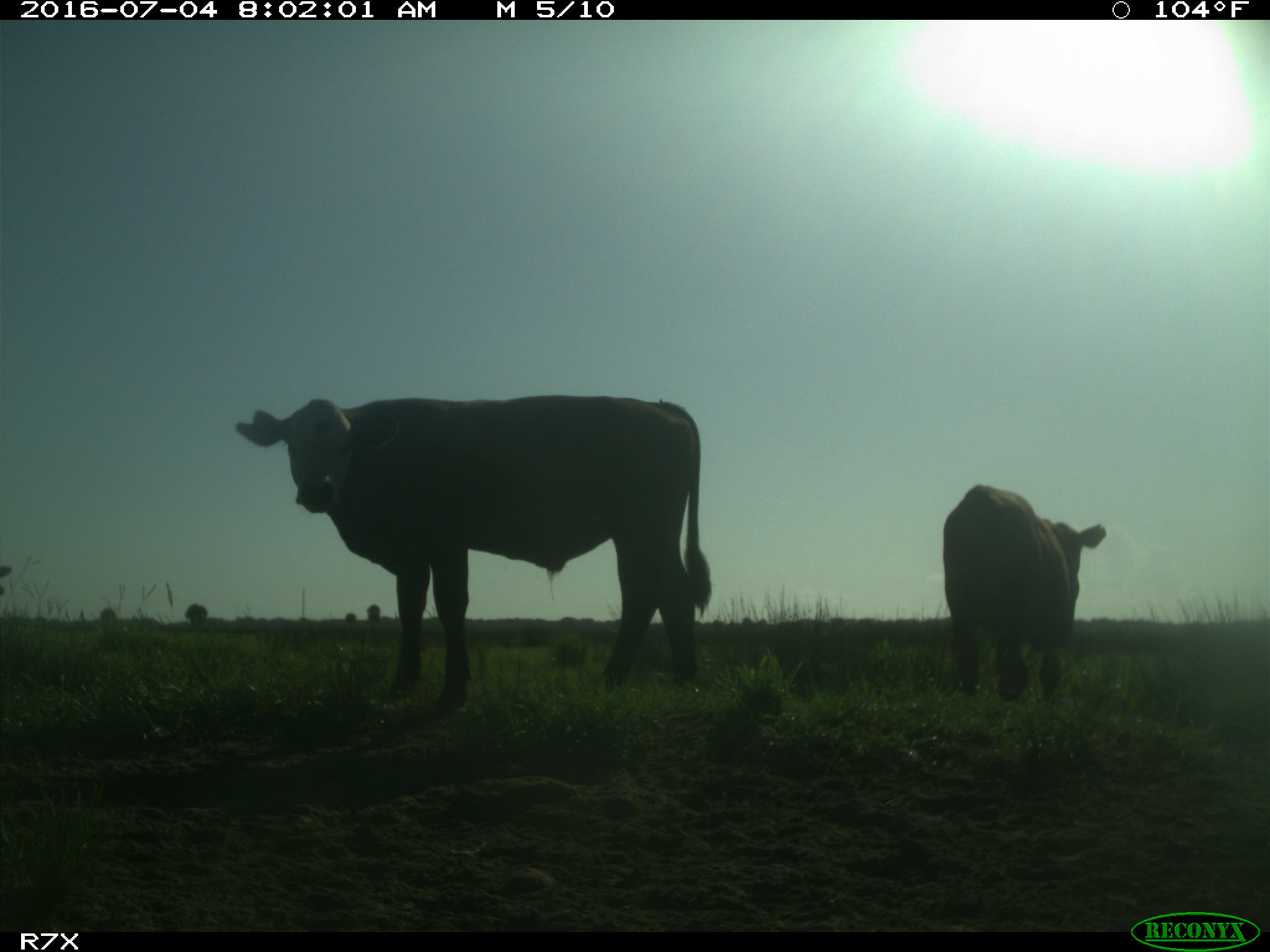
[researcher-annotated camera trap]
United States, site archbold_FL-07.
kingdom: Animalia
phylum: Chordata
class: Mammalia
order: Artiodactyla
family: Bovidae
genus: Bos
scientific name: Bos taurus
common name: domestic cow